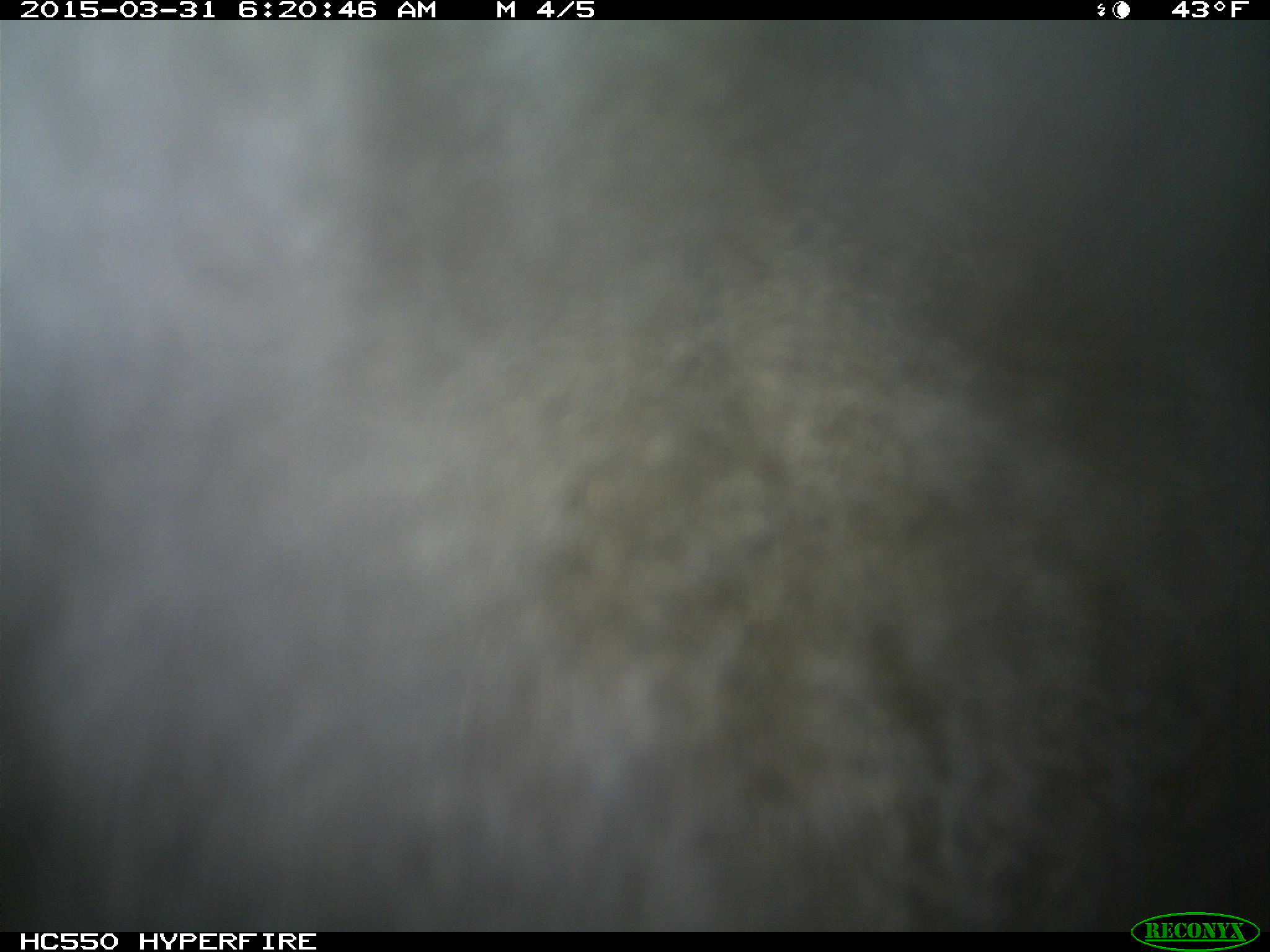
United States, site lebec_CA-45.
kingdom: Animalia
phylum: Chordata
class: Mammalia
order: Artiodactyla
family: Bovidae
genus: Bos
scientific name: Bos taurus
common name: domestic cow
Bos taurus (domestic cow).